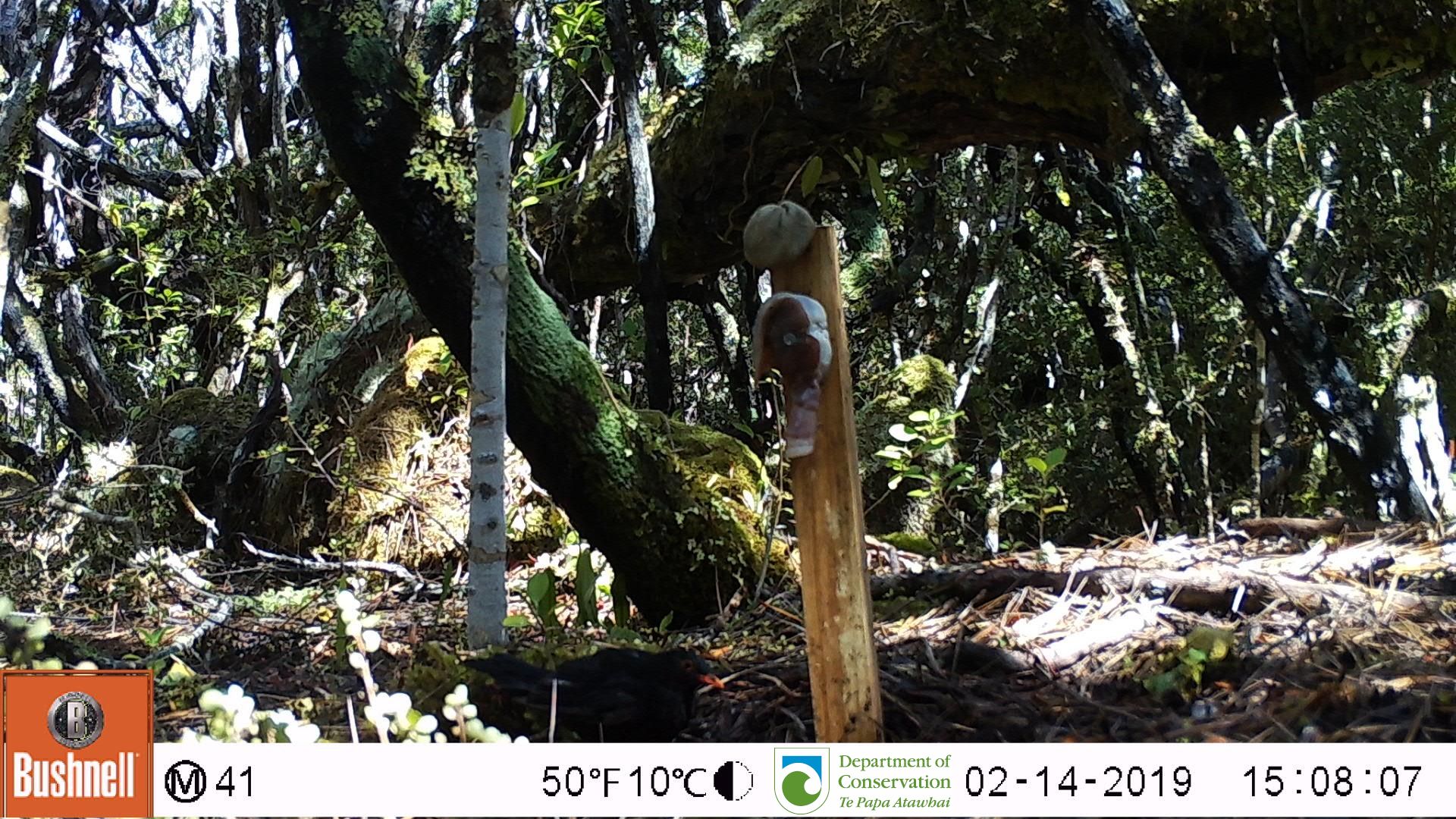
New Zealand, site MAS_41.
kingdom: Animalia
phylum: Chordata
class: Aves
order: Passeriformes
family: Turdidae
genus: Turdus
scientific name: Turdus merula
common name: eurasian blackbird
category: blackbird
Blackbird (eurasian blackbird) (Turdus merula).